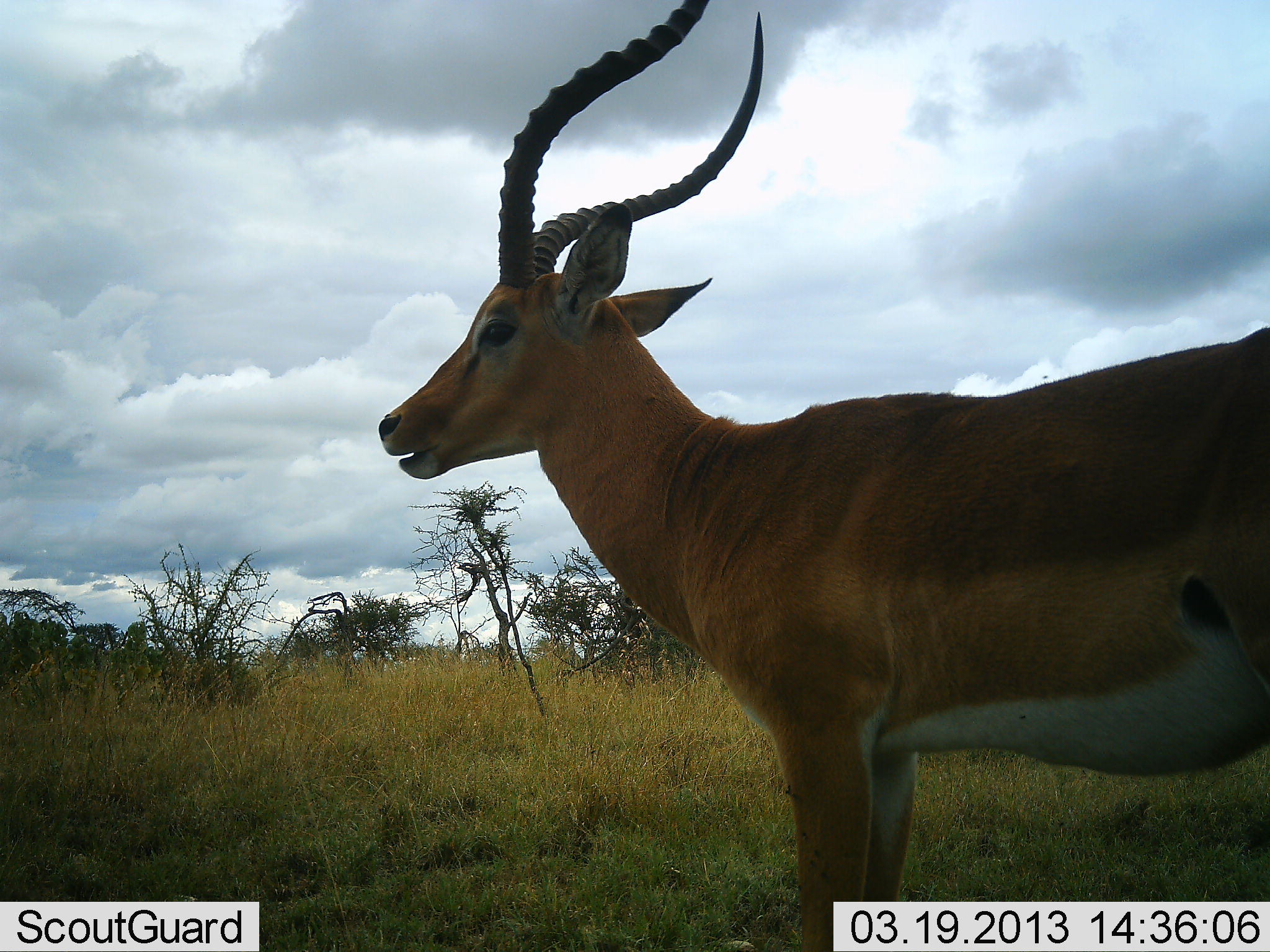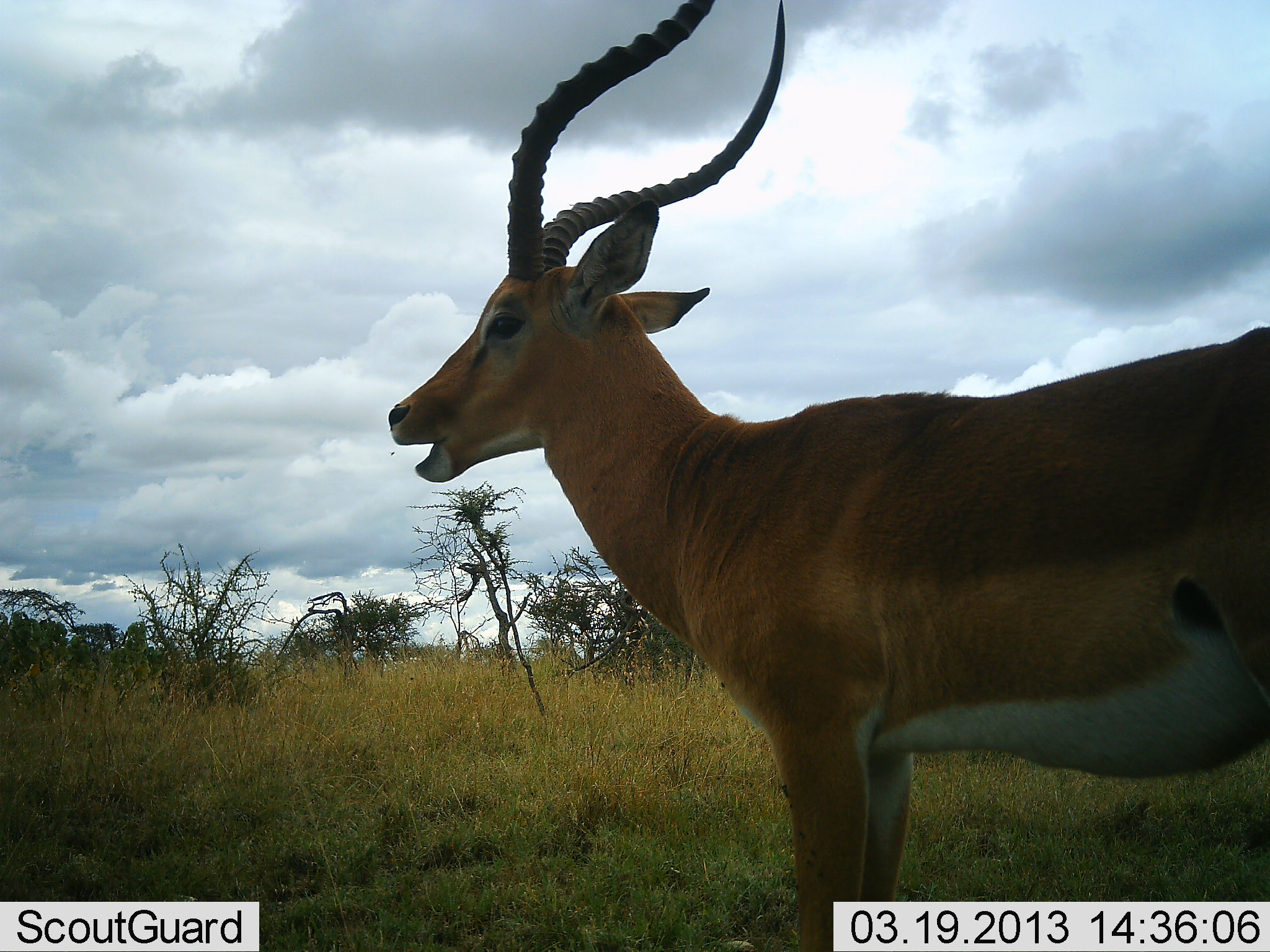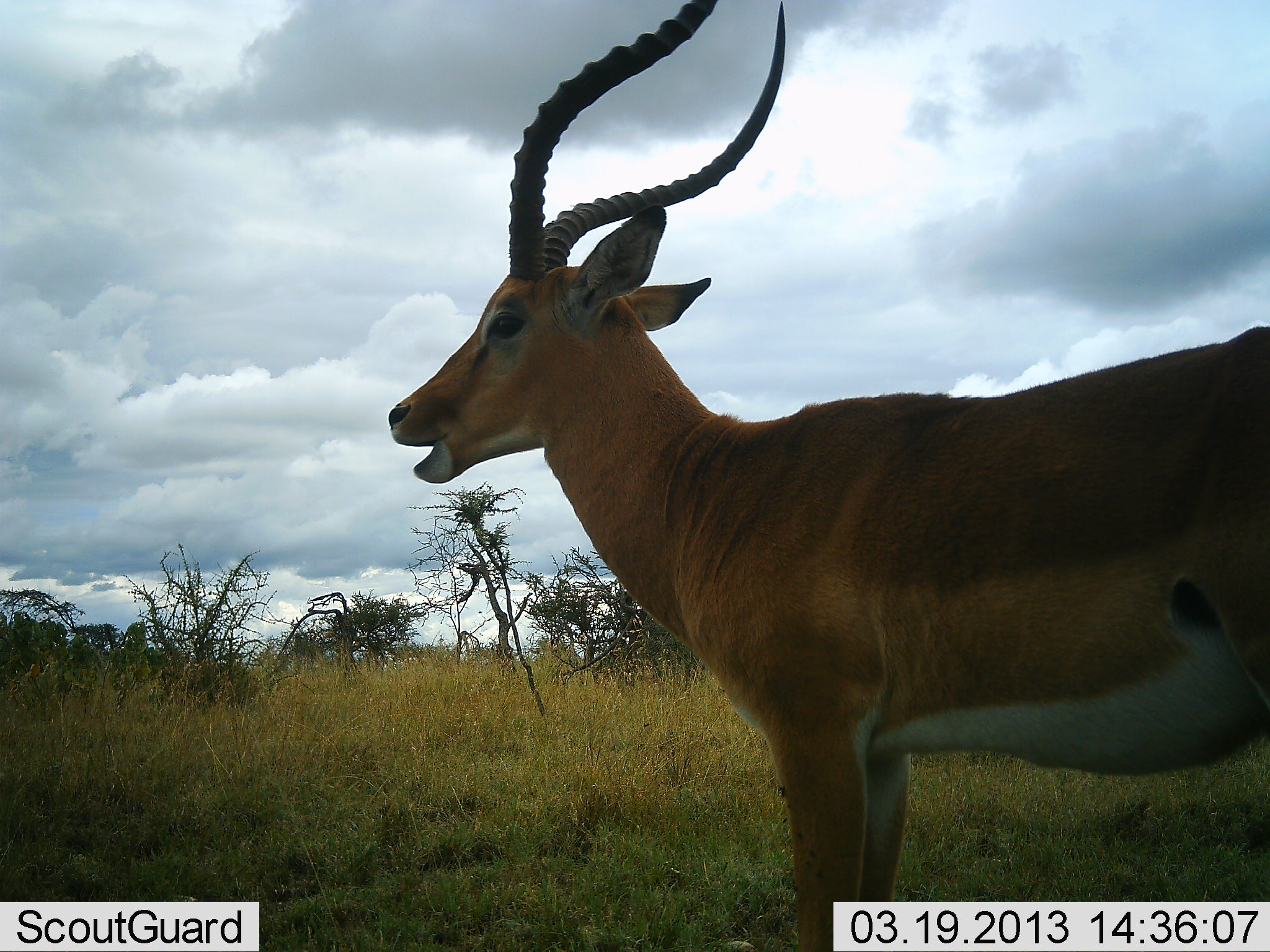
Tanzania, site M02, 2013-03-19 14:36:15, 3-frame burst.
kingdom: Animalia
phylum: Chordata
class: Mammalia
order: Artiodactyla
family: Bovidae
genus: Aepyceros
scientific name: Aepyceros melampus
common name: impala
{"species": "impala (Aepyceros melampus)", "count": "1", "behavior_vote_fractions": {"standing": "94%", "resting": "0%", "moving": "0%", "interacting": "0%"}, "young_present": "0%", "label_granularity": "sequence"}